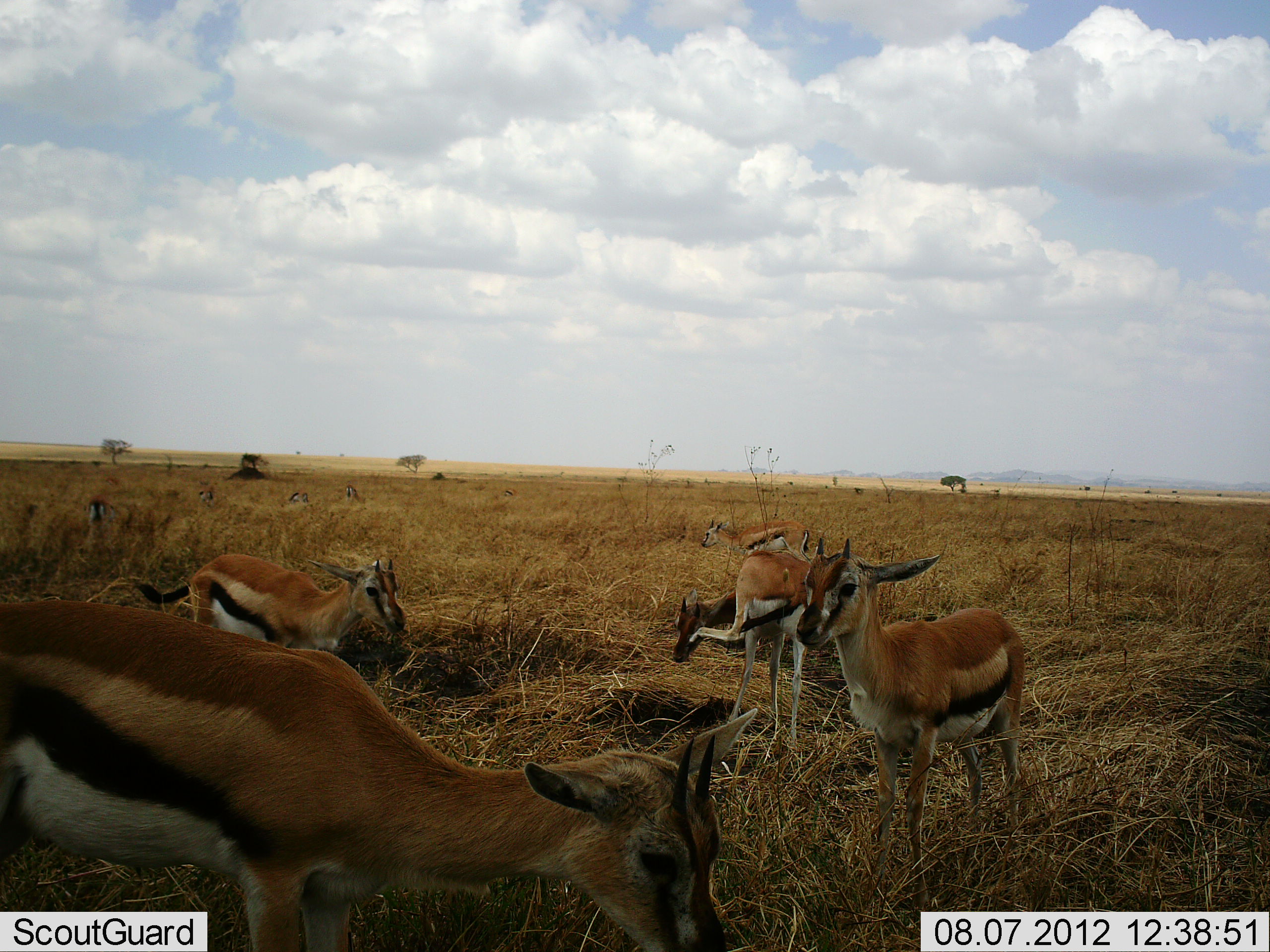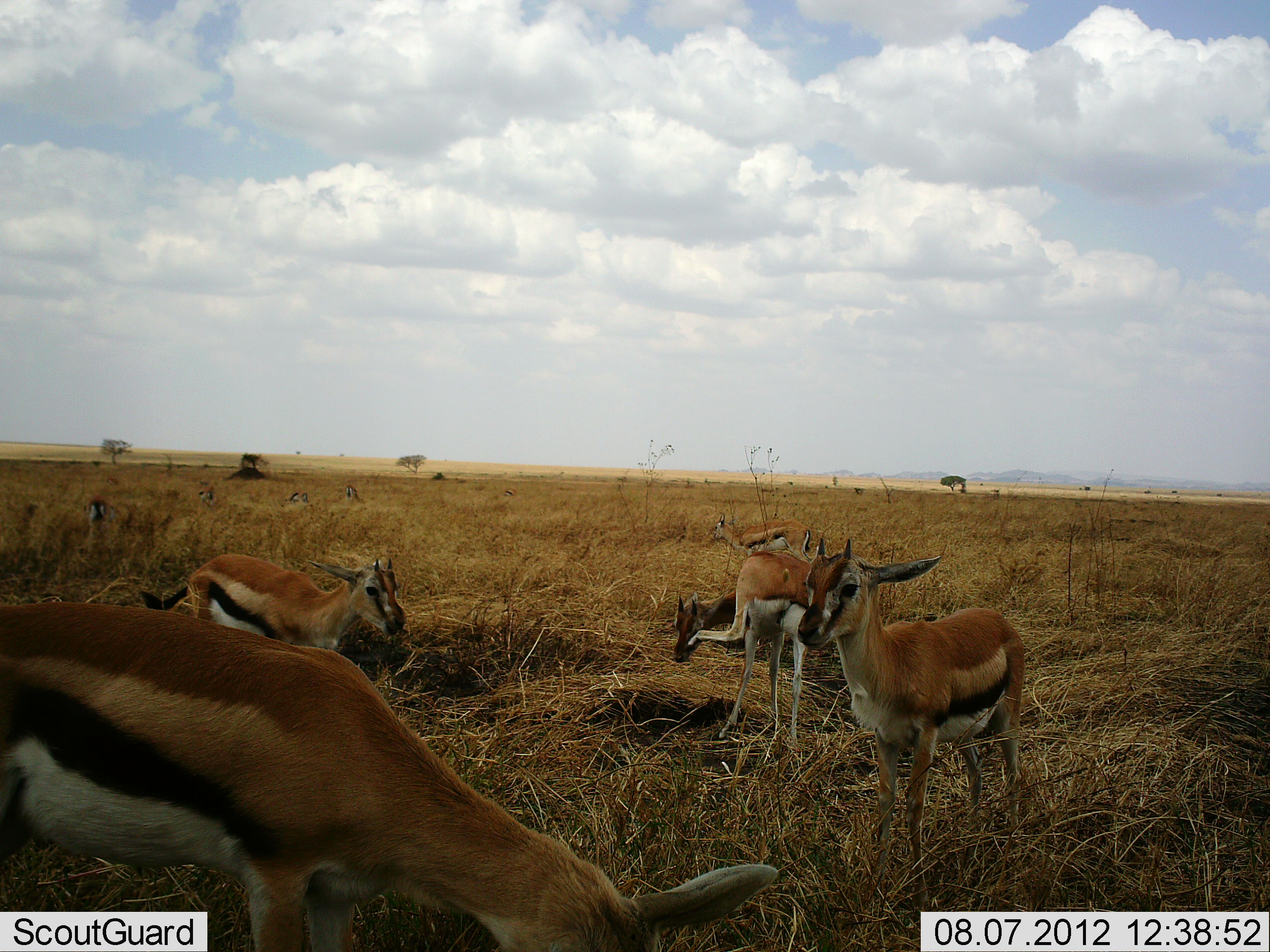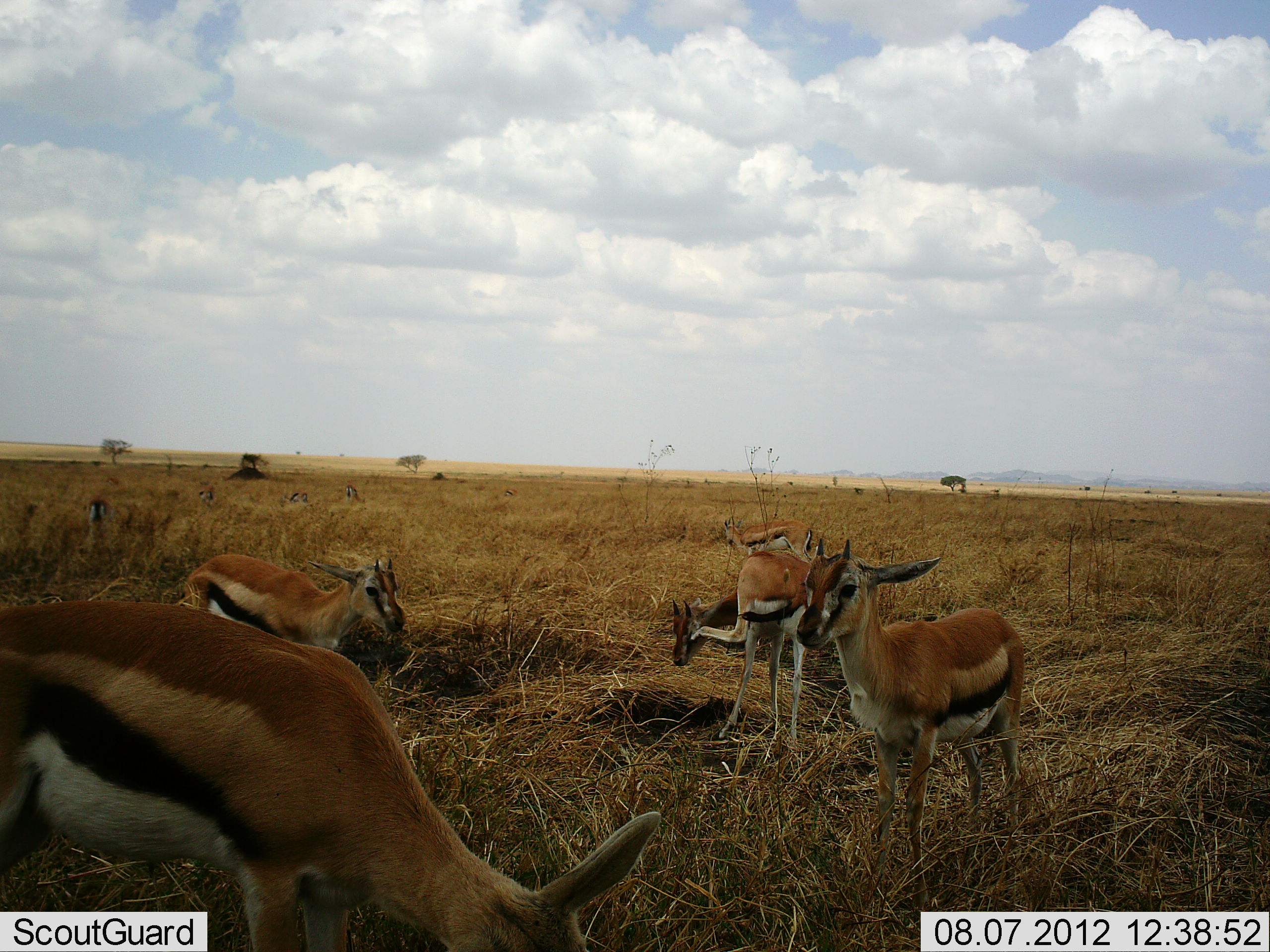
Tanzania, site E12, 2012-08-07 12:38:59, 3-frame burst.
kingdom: Animalia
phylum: Chordata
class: Mammalia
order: Artiodactyla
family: Bovidae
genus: Eudorcas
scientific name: Eudorcas thomsonii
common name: thomson's gazelle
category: gazellethomsons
Gazellethomsons (thomson's gazelle) (Eudorcas thomsonii), count 9. Behavior (volunteer vote fractions): standing 70%, resting 10%, moving 0%, interacting 0%. Young present (vote fraction): 20%. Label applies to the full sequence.